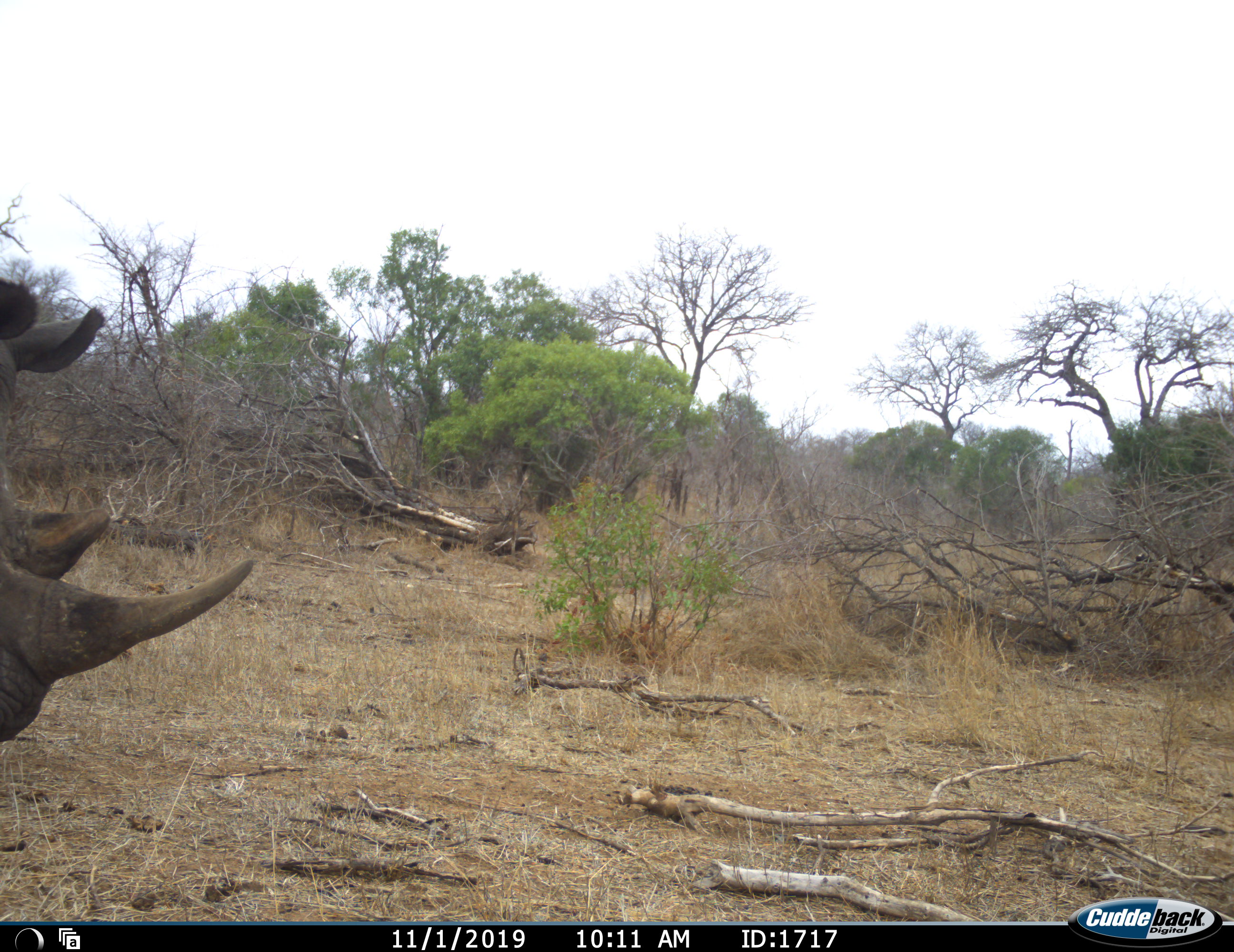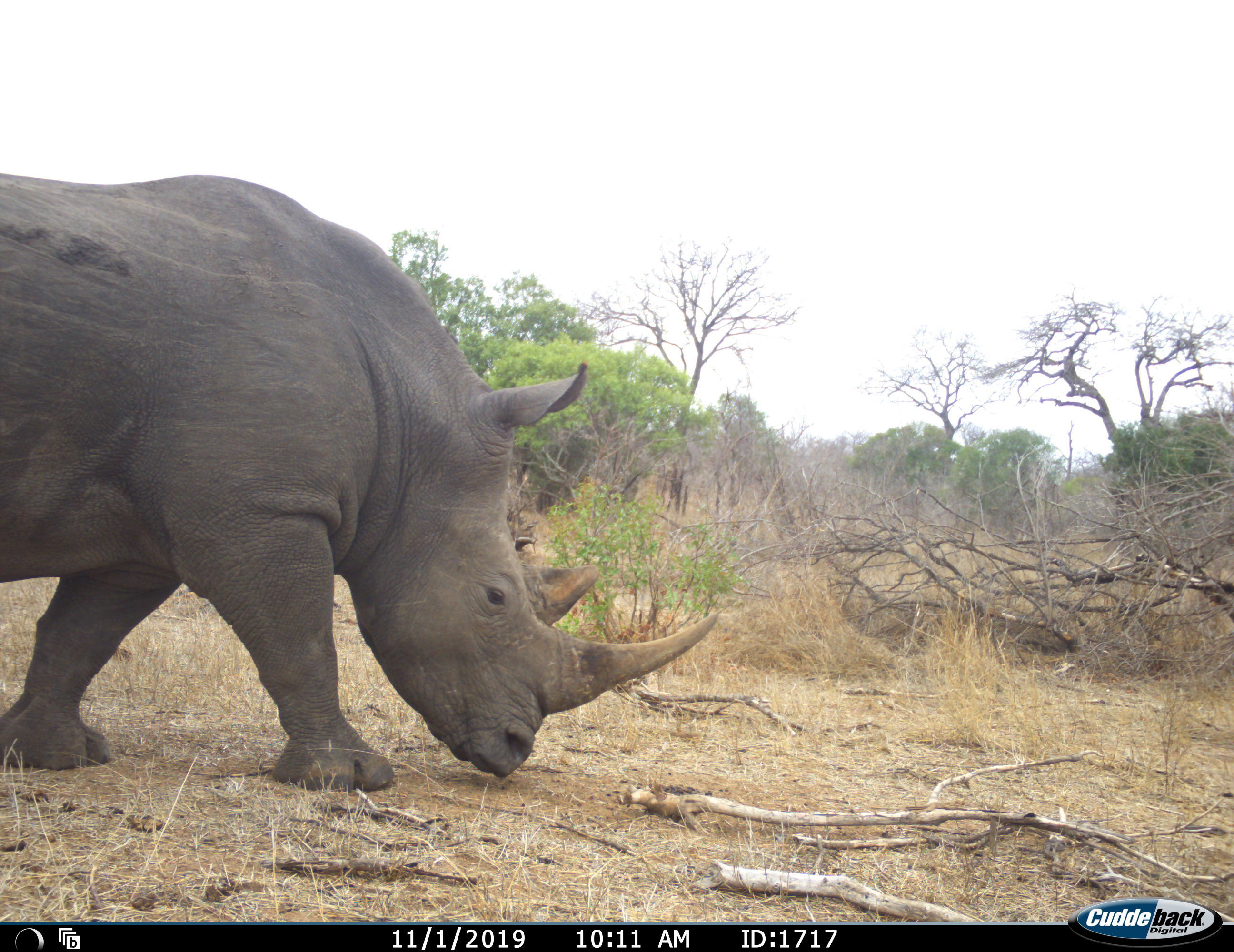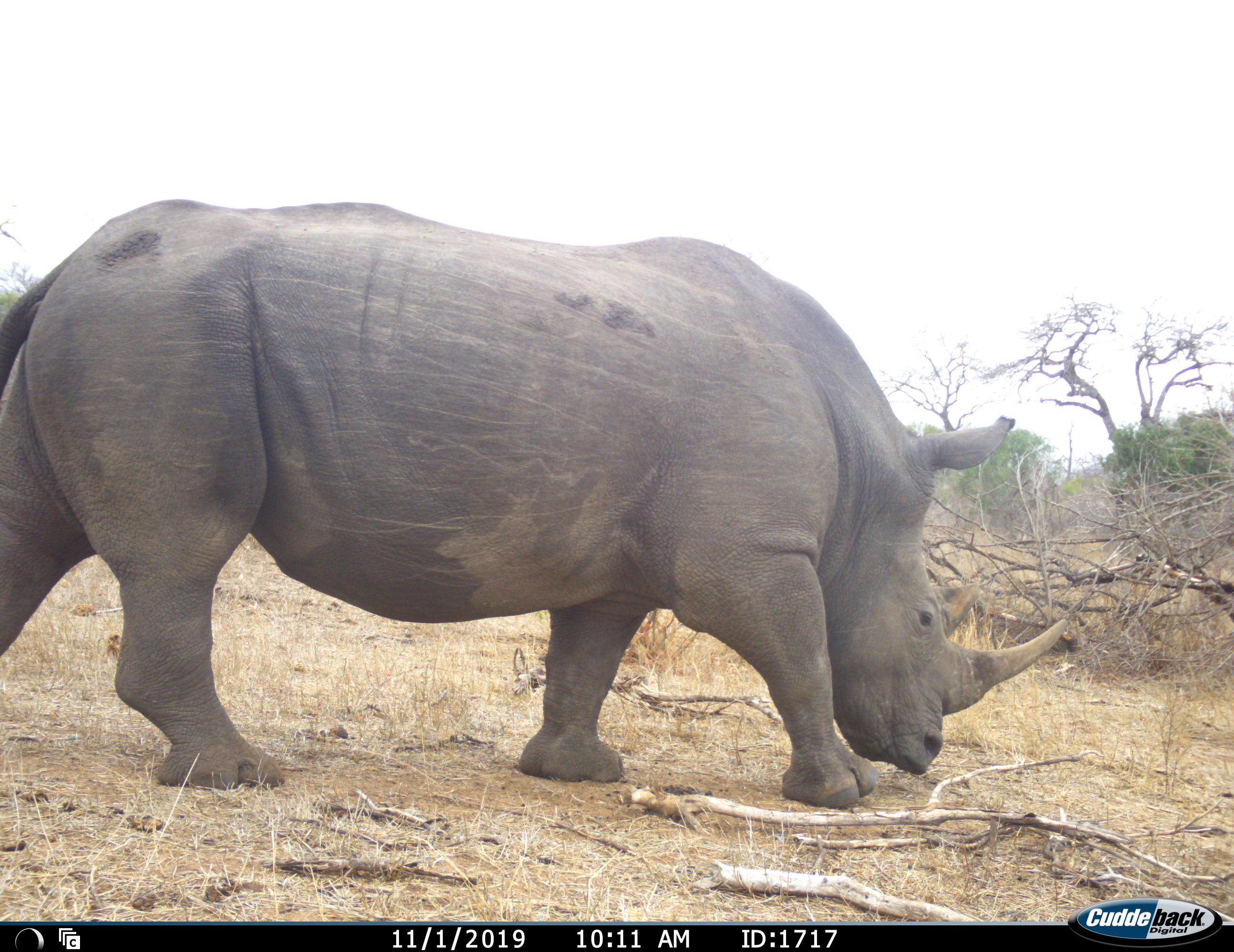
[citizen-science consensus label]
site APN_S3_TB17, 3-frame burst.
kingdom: Animalia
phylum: Chordata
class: Mammalia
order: Perissodactyla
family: Rhinocerotidae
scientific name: Rhinocerotidae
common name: unknown rhinoceros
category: rhinocerosunknown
Rhinocerosunknown (unknown rhinoceros) (Rhinocerotidae), count 1. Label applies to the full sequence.